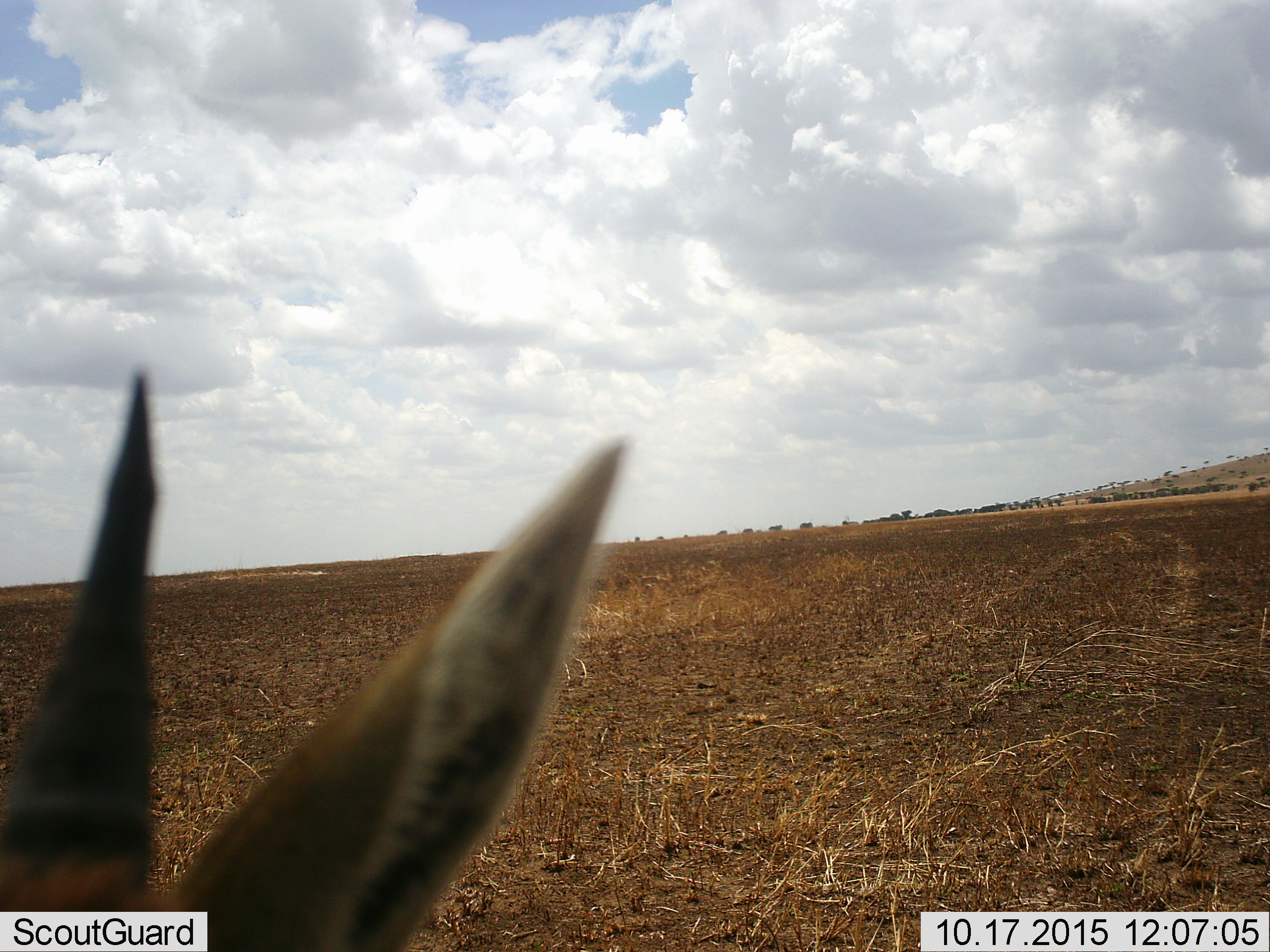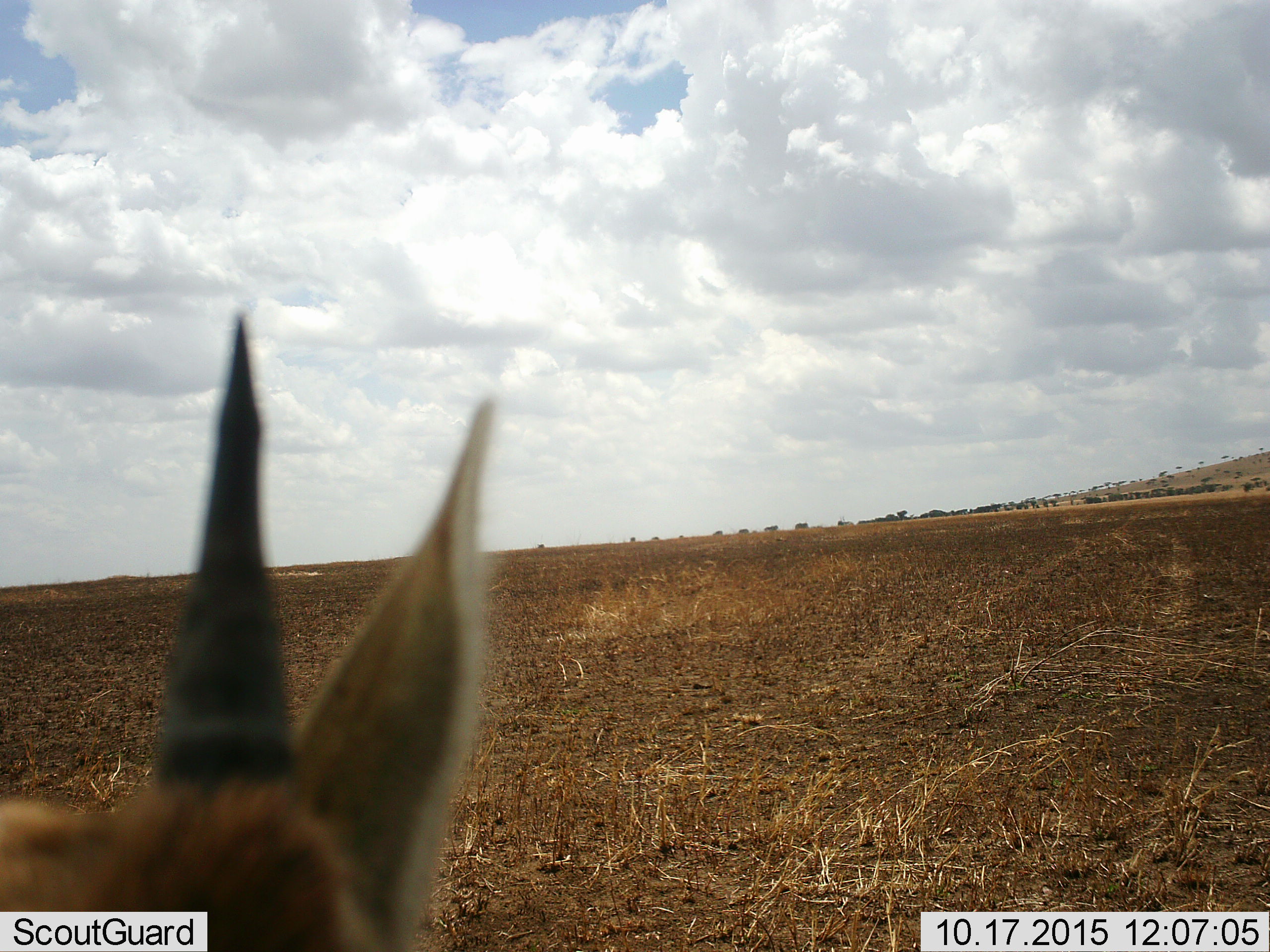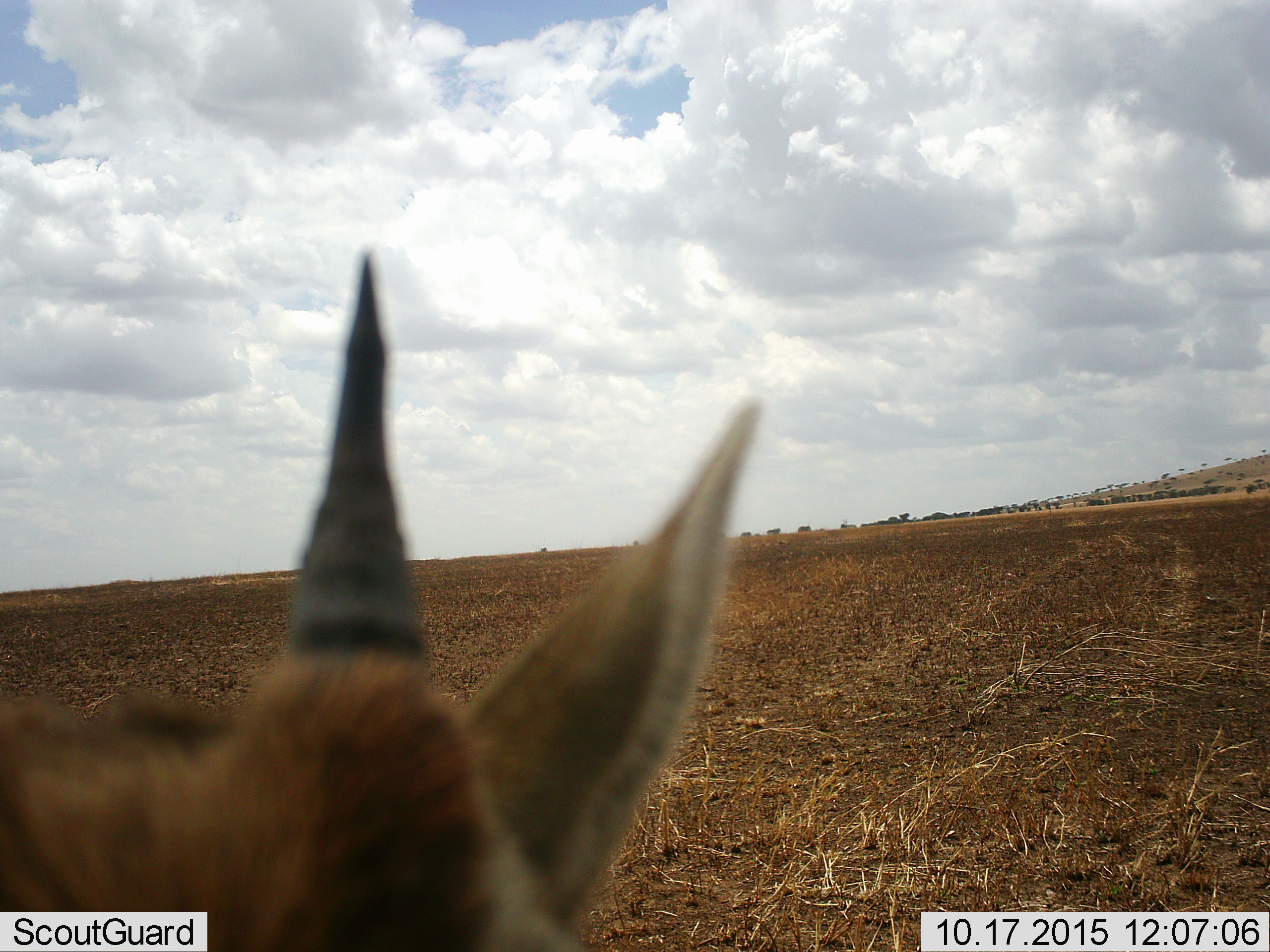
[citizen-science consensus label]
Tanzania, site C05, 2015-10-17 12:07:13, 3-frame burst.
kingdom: Animalia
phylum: Chordata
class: Mammalia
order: Artiodactyla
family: Bovidae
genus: Eudorcas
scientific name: Eudorcas thomsonii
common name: thomson's gazelle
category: gazellethomsons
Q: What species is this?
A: Gazellethomsons (thomson's gazelle) (Eudorcas thomsonii).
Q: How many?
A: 1.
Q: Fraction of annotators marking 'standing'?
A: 78%.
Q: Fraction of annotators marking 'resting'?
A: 11%.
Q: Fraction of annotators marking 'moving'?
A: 11%.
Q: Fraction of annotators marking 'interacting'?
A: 0%.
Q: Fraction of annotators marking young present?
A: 11%.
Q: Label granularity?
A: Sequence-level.